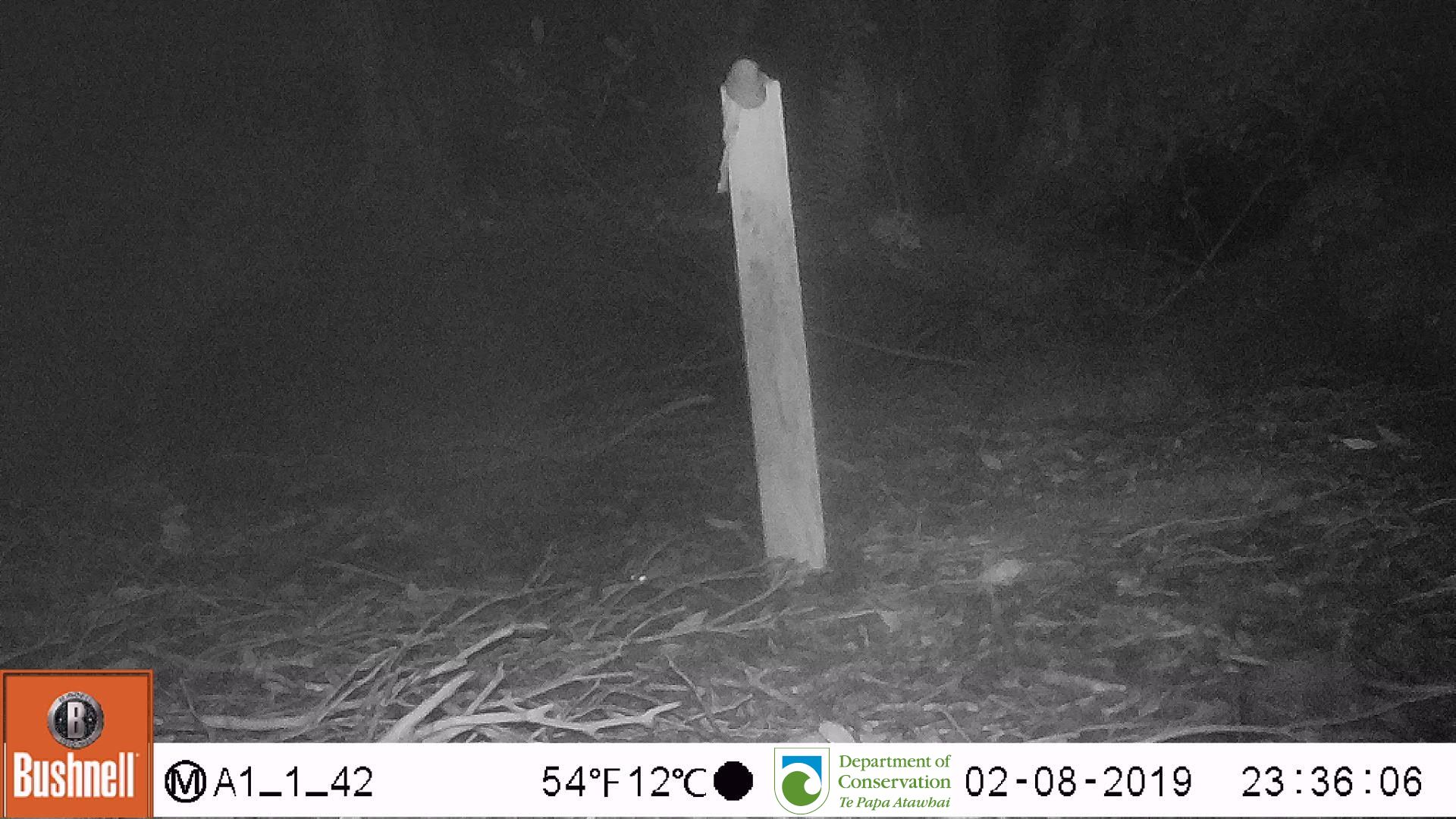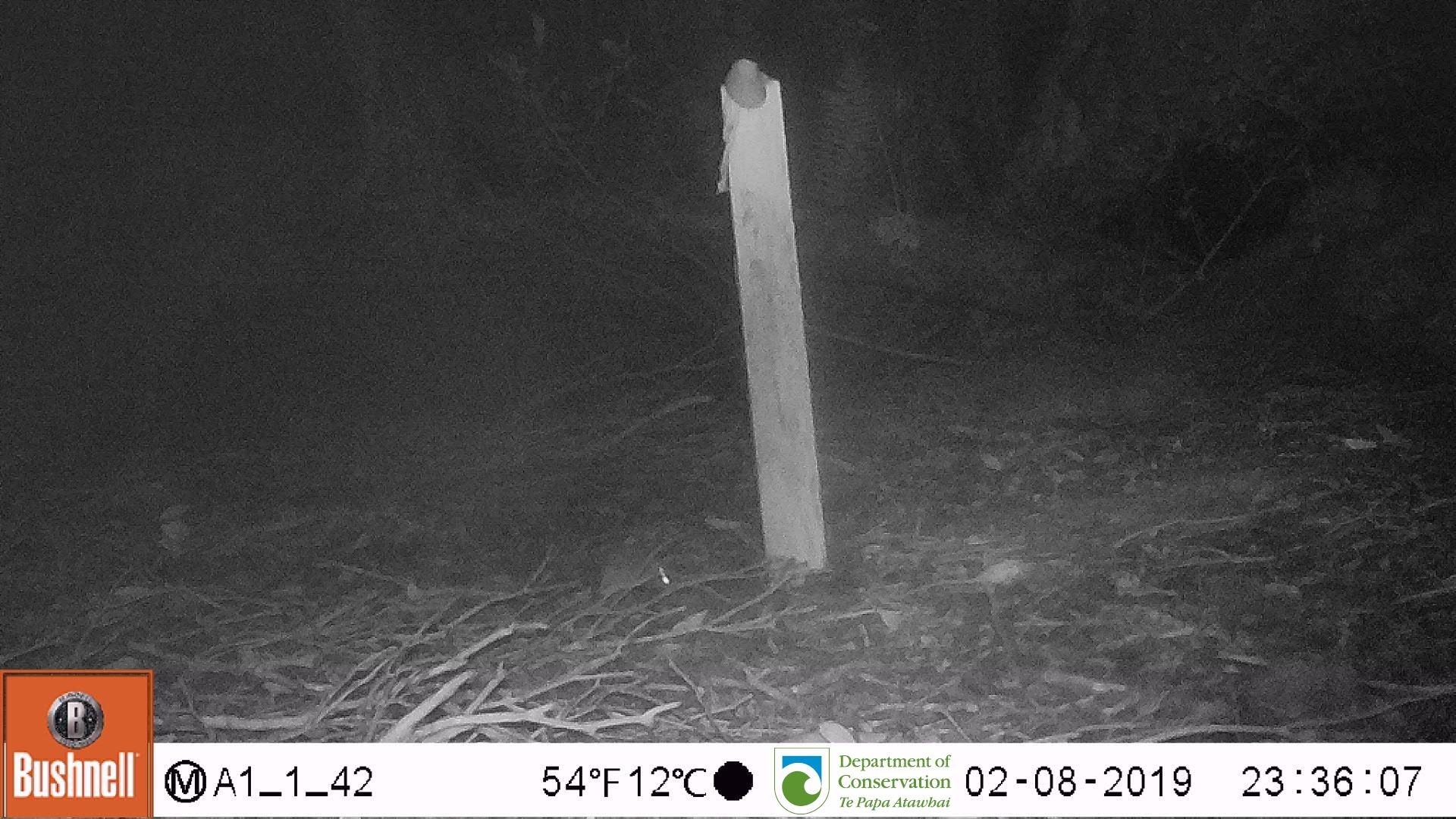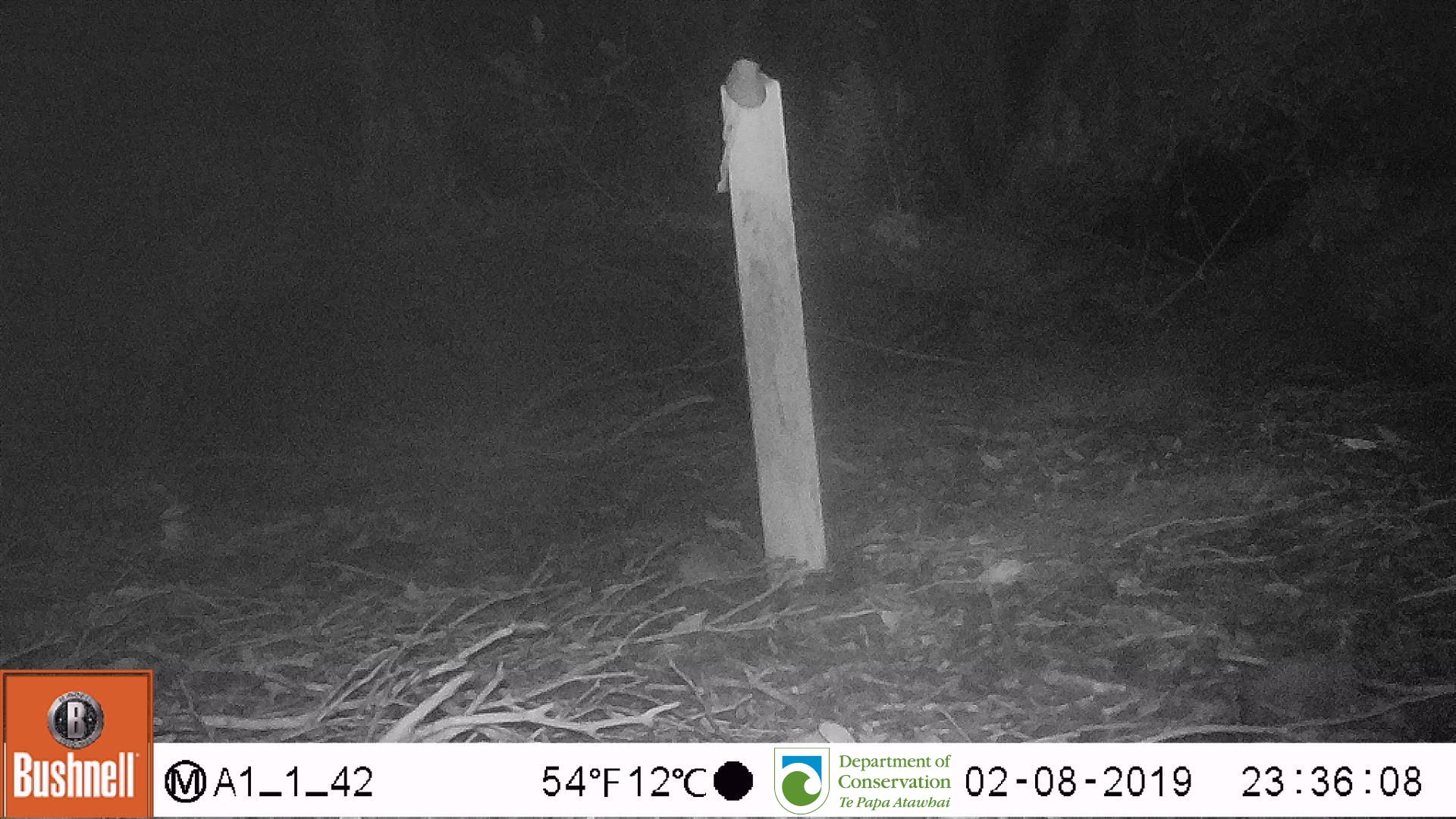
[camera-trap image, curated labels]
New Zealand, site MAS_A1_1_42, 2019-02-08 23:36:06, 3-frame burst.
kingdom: Animalia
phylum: Chordata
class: Mammalia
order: Rodentia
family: Muridae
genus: Mus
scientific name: Mus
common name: mouse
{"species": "mouse (Mus)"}